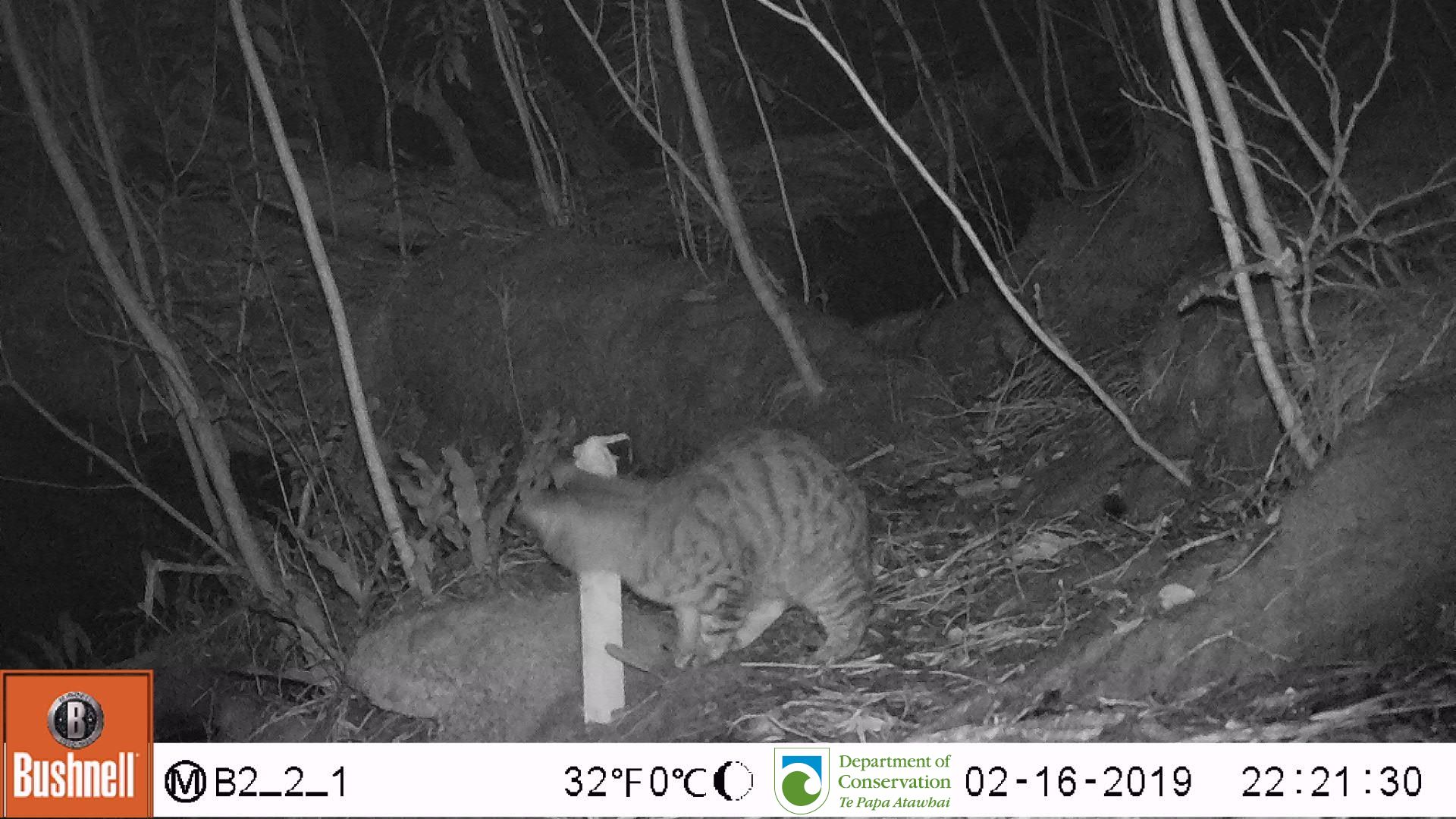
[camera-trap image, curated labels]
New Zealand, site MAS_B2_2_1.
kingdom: Animalia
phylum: Chordata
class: Mammalia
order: Carnivora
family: Felidae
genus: Felis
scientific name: Felis catus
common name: domestic cat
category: cat